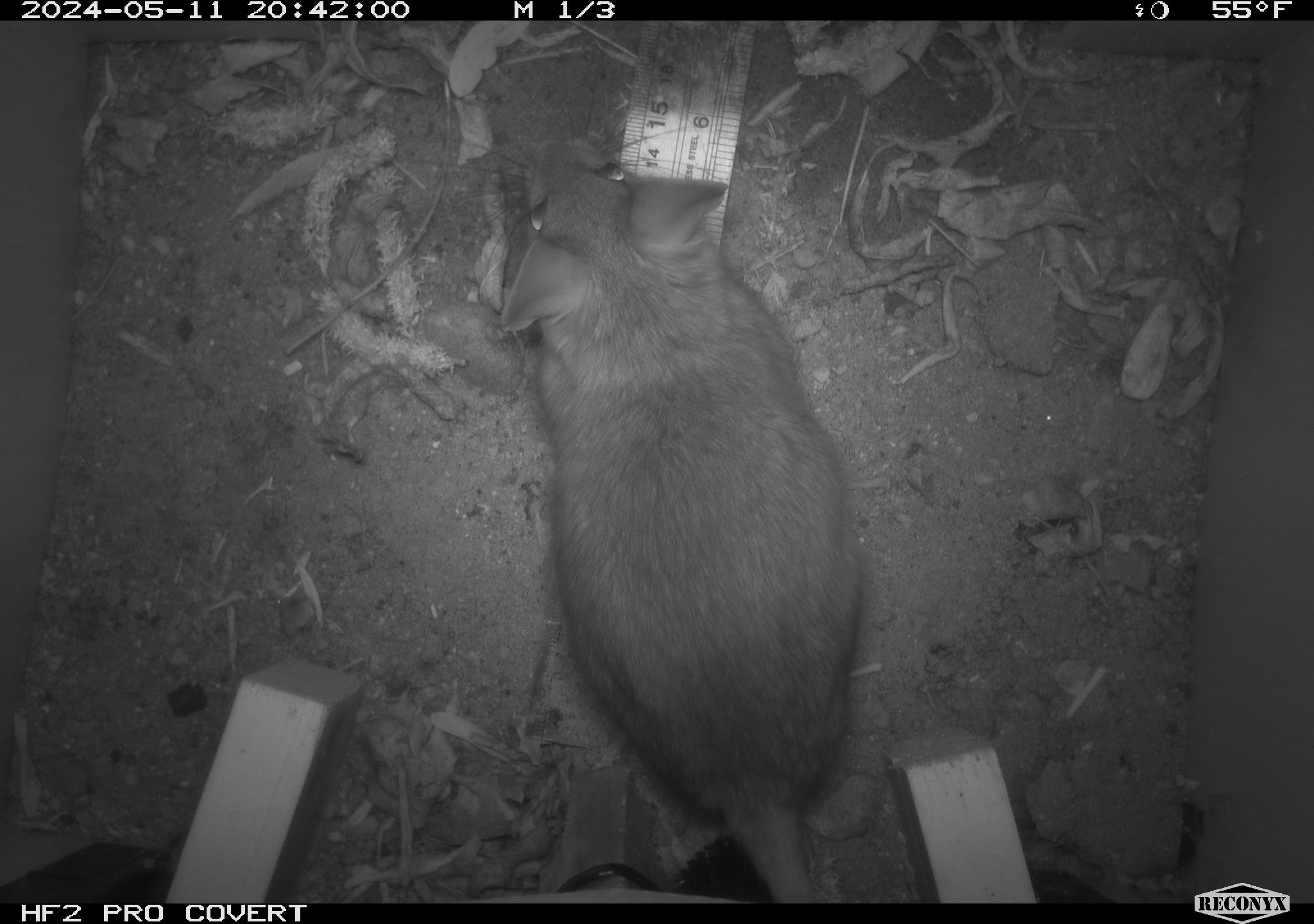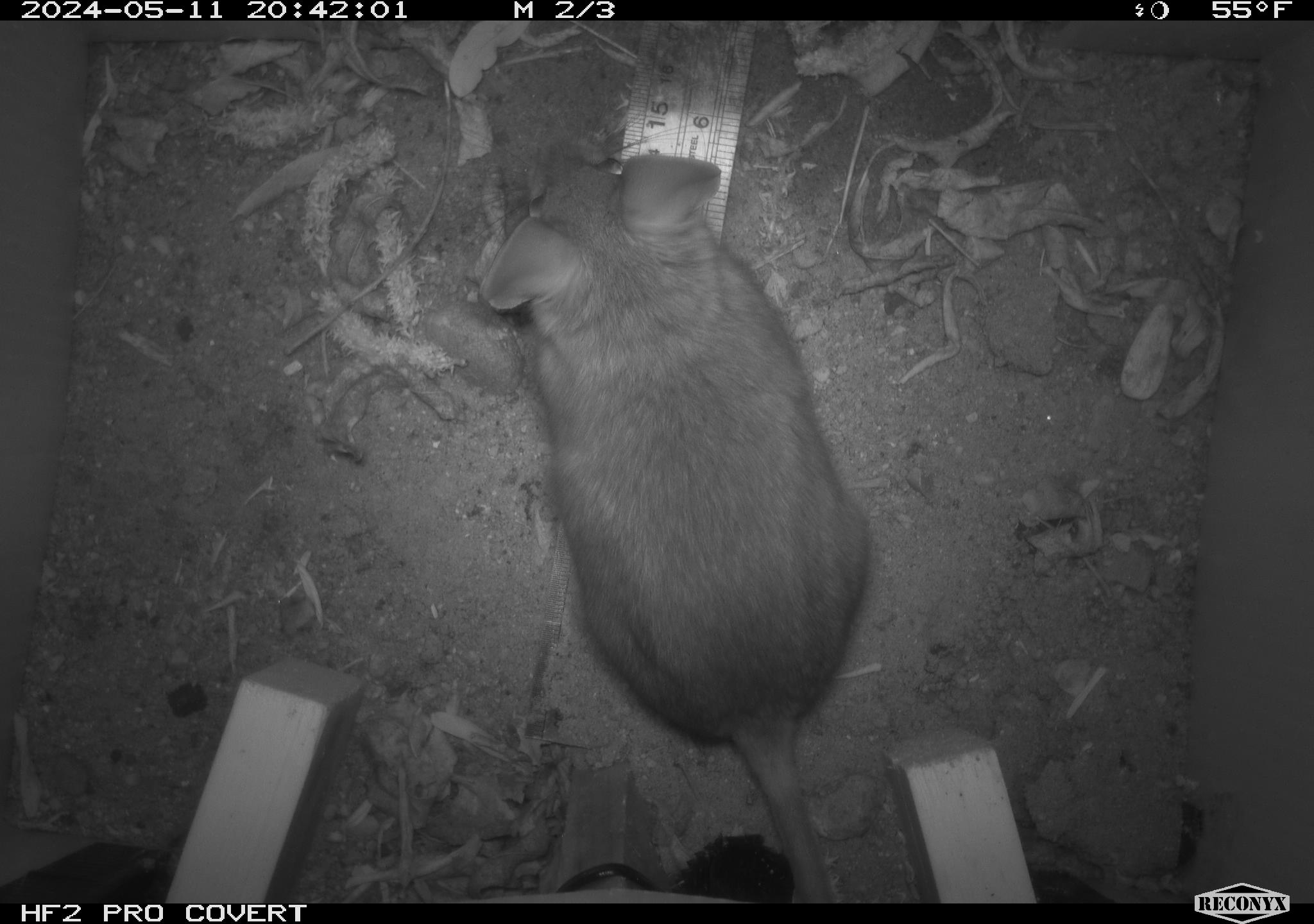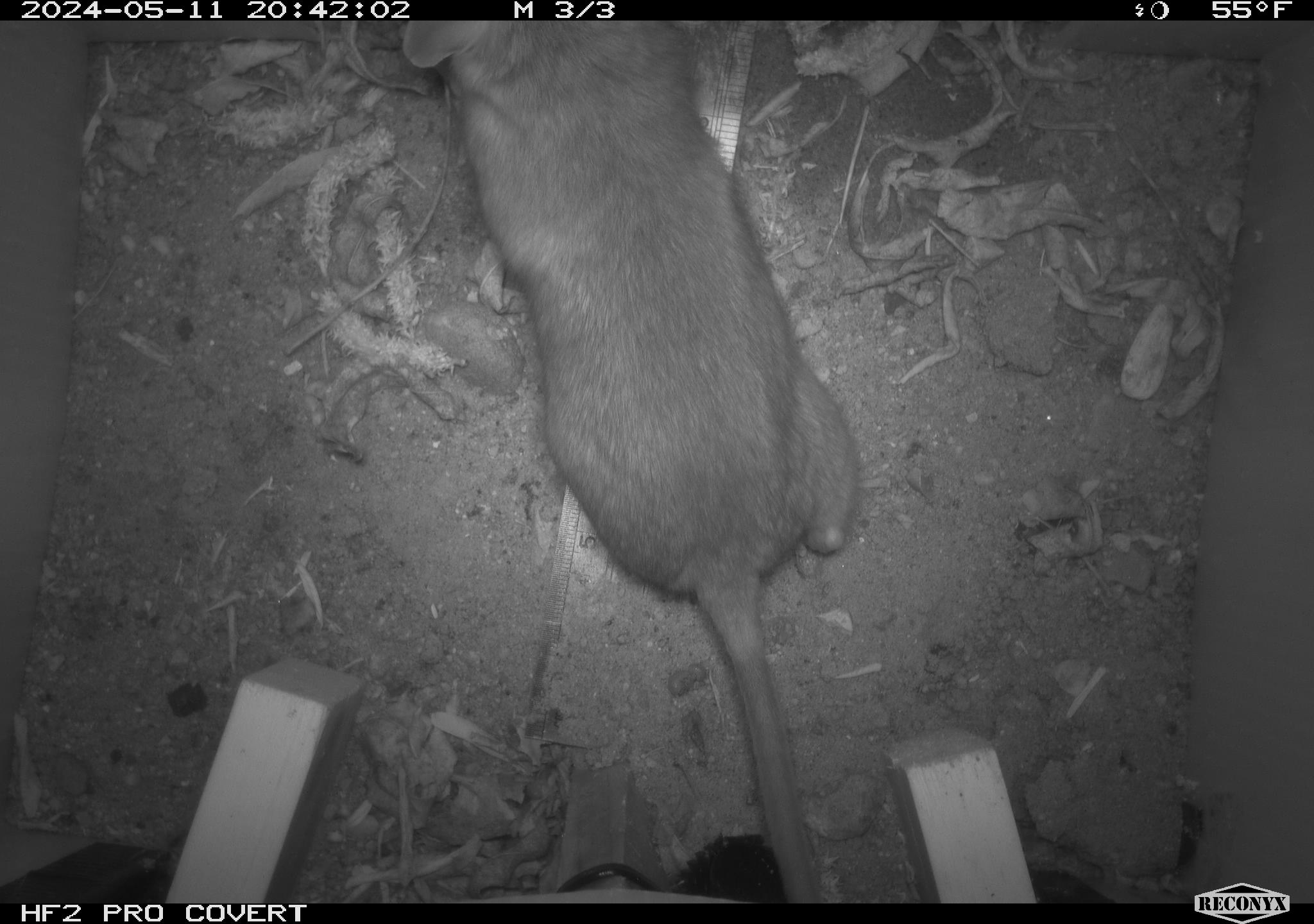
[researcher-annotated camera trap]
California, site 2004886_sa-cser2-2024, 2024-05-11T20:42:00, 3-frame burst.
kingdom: Animalia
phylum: Chordata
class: Mammalia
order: Rodentia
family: Muridae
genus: Rattus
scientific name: Rattus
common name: rat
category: rattus species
Rattus species (rat) (Rattus).